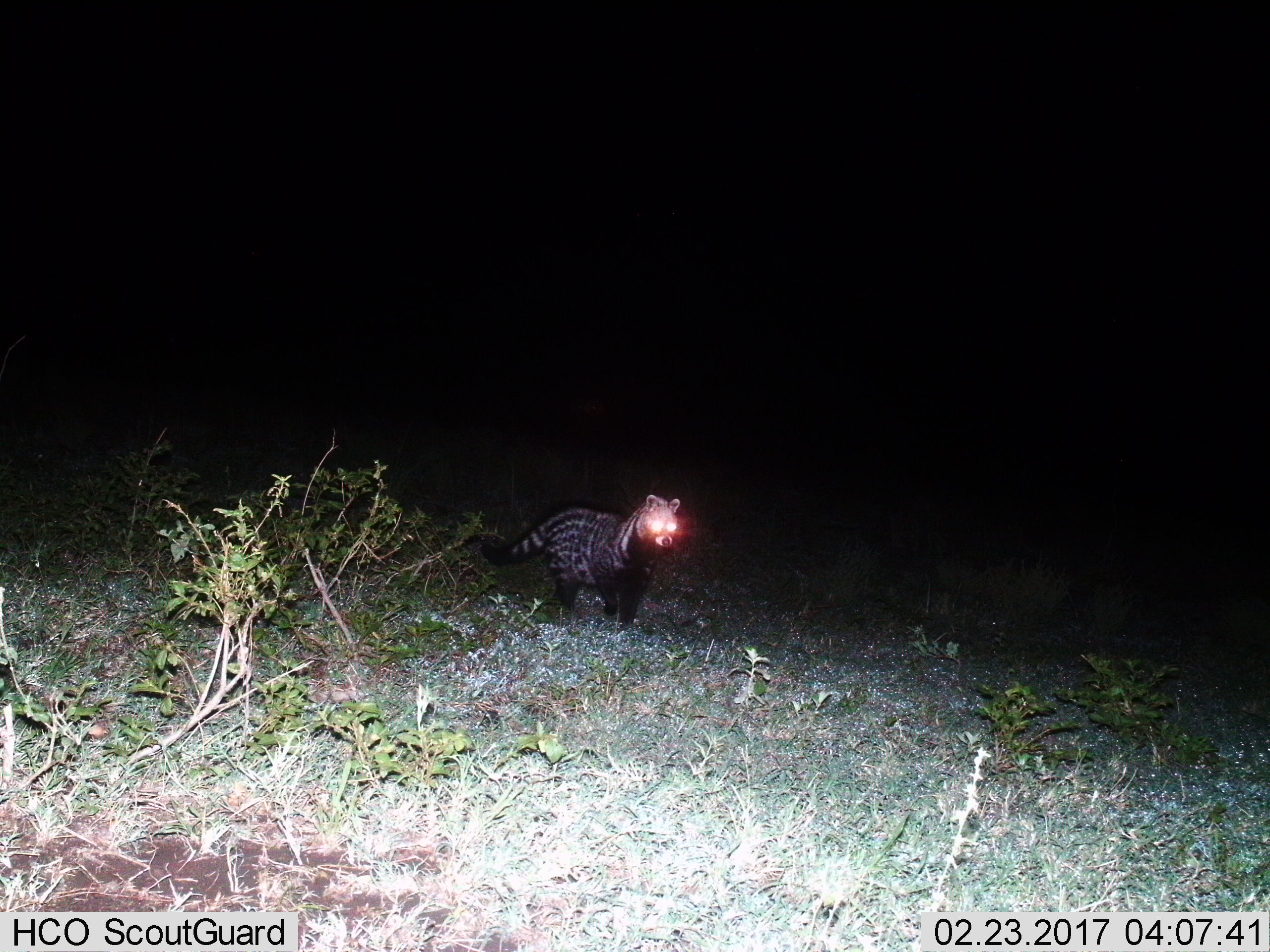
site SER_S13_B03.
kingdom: Animalia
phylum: Chordata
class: Mammalia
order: Carnivora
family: Viverridae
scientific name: Viverridae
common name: civet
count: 1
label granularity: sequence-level